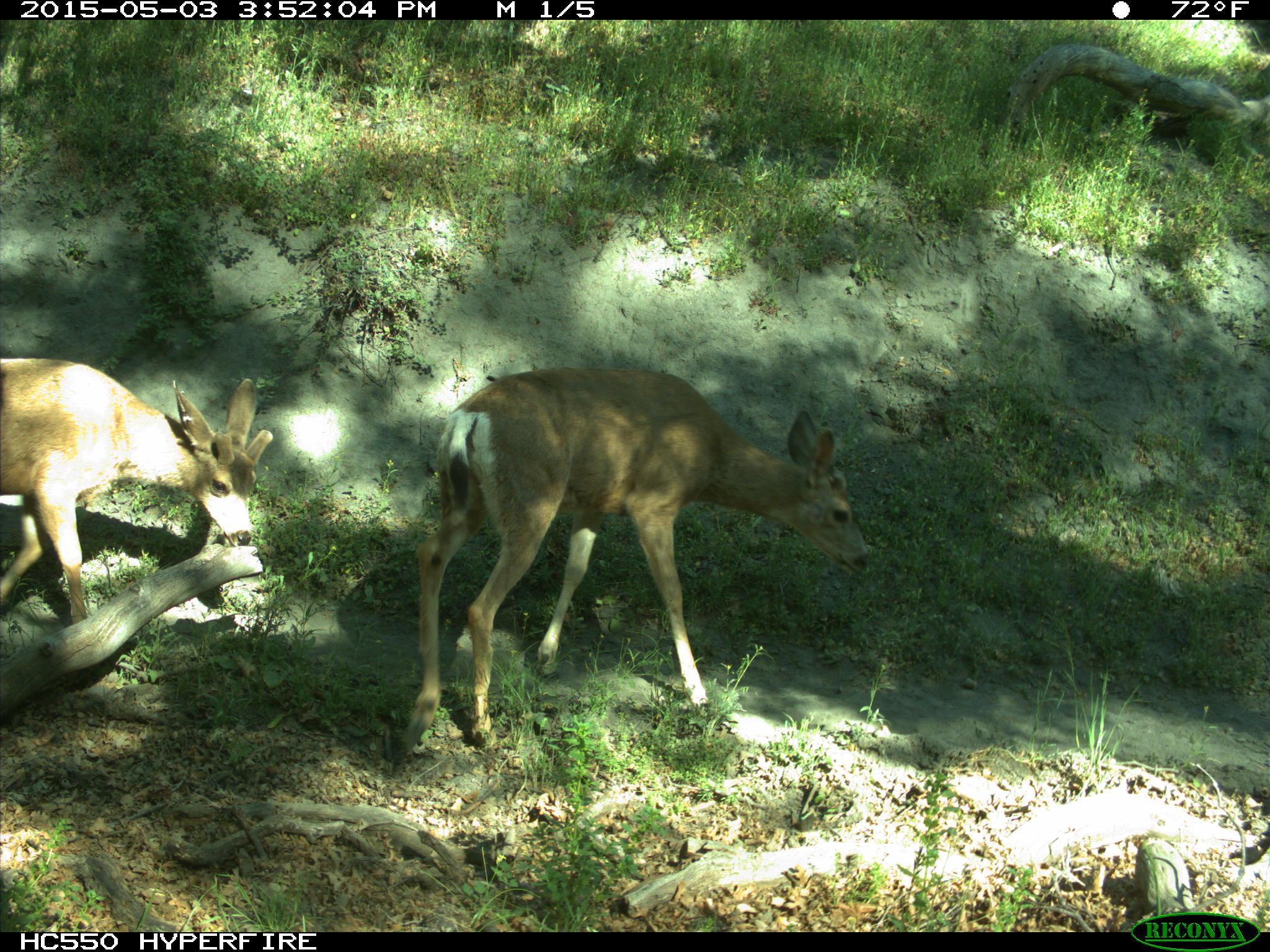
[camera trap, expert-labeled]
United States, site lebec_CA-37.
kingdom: Animalia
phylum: Chordata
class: Mammalia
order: Artiodactyla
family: Cervidae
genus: Odocoileus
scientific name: Odocoileus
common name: deer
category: unidentified deer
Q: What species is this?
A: Unidentified deer (deer) (Odocoileus).